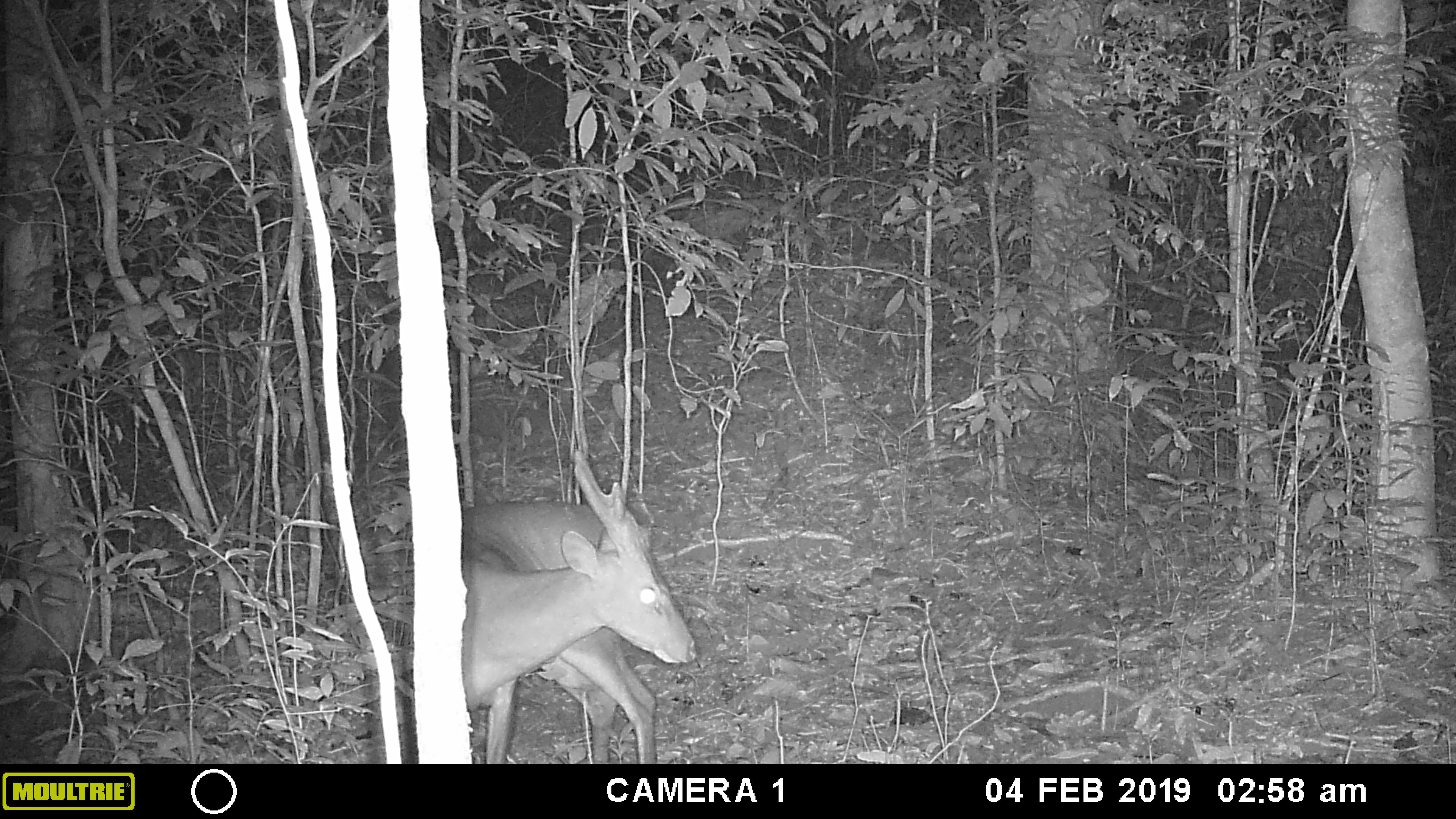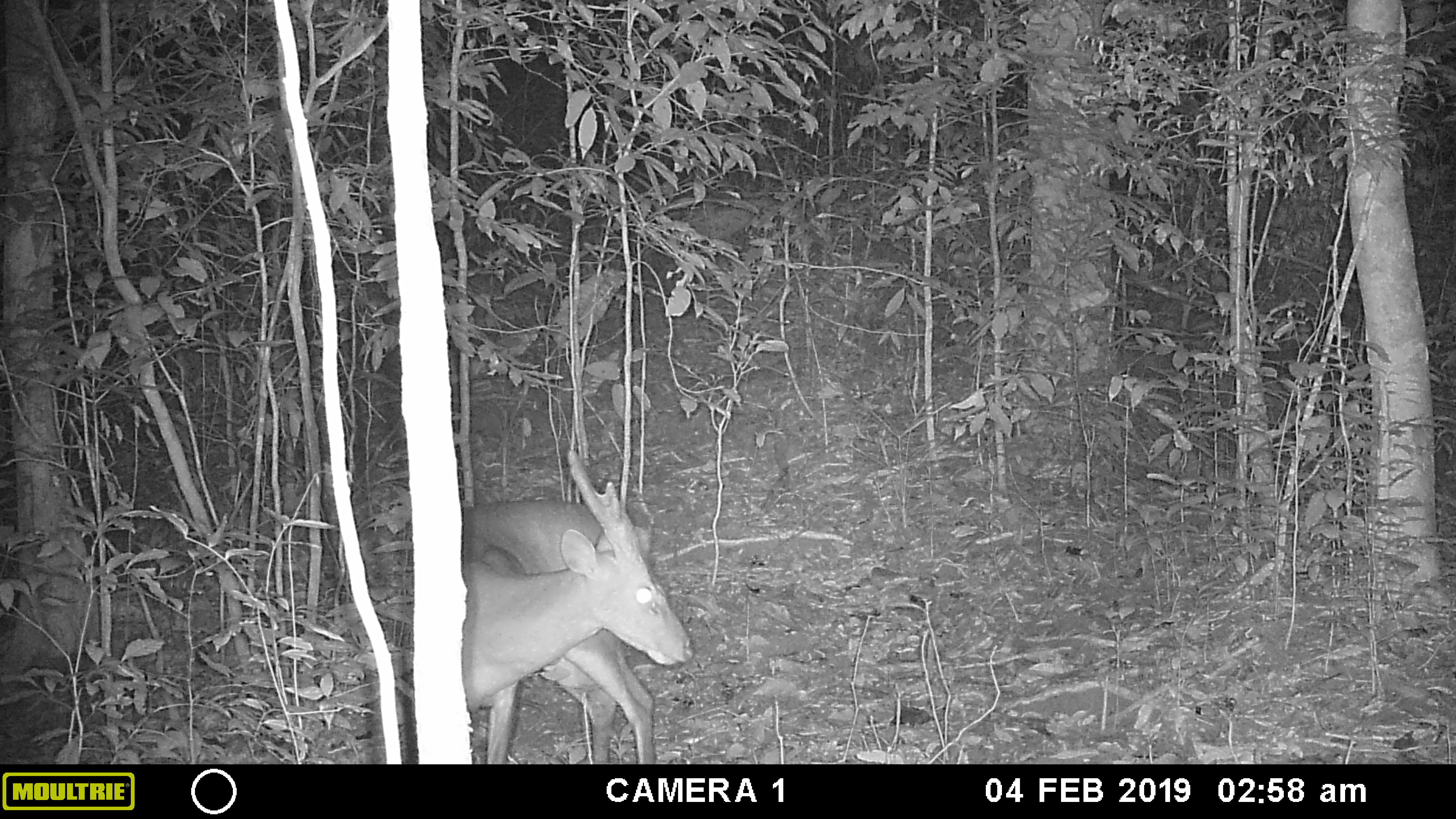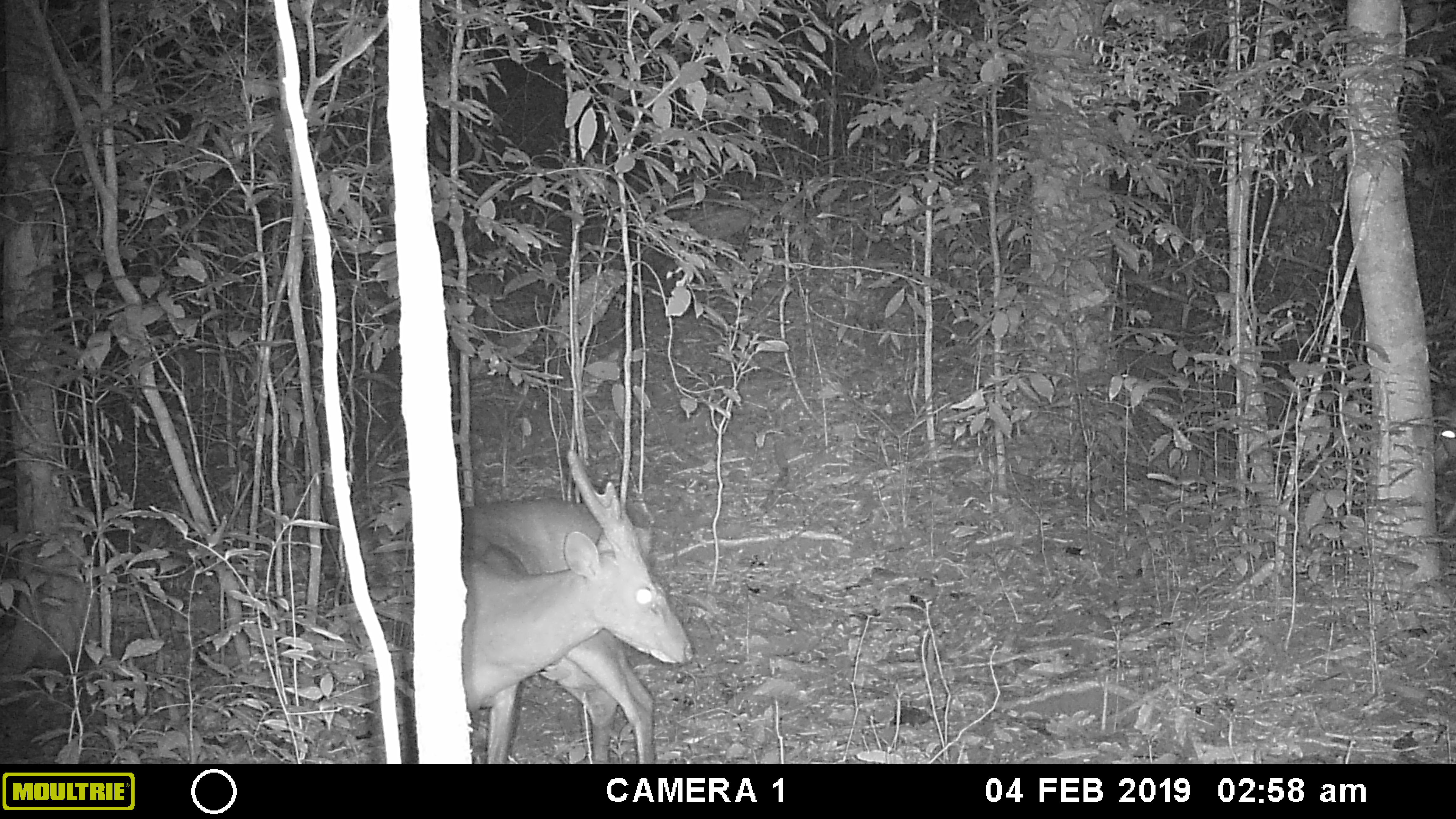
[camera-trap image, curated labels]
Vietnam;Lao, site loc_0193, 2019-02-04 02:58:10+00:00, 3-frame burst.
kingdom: Animalia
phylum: Chordata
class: Mammalia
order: Artiodactyla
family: Cervidae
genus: Muntiacus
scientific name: Muntiacus vuquangensis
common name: large-antlered muntjac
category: large antlered muntjac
Large antlered muntjac (large-antlered muntjac) (Muntiacus vuquangensis). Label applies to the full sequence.